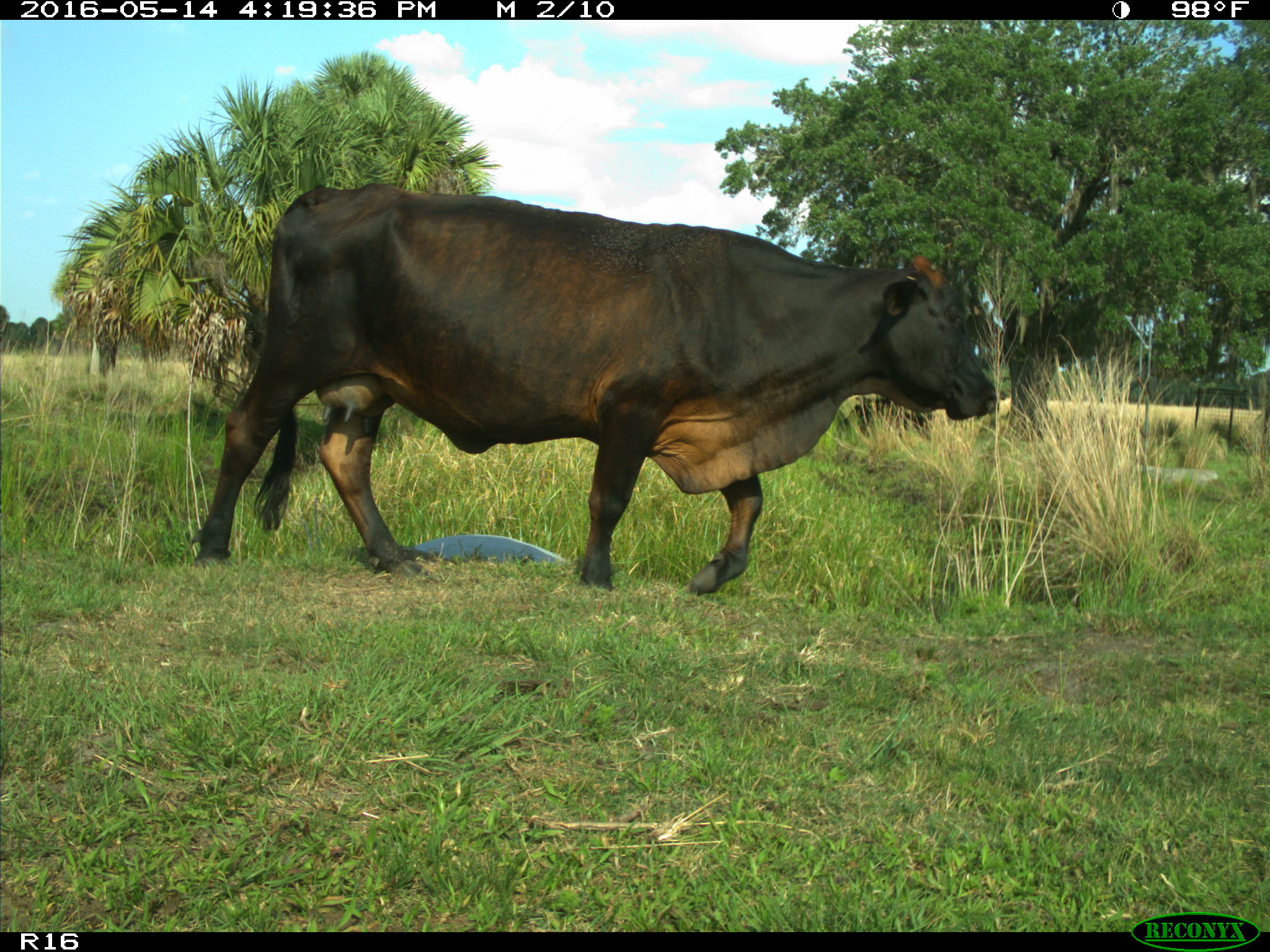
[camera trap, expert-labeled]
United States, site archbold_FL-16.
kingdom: Animalia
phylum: Chordata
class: Mammalia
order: Artiodactyla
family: Bovidae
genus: Bos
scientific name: Bos taurus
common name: domestic cow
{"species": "Bos taurus (domestic cow)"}